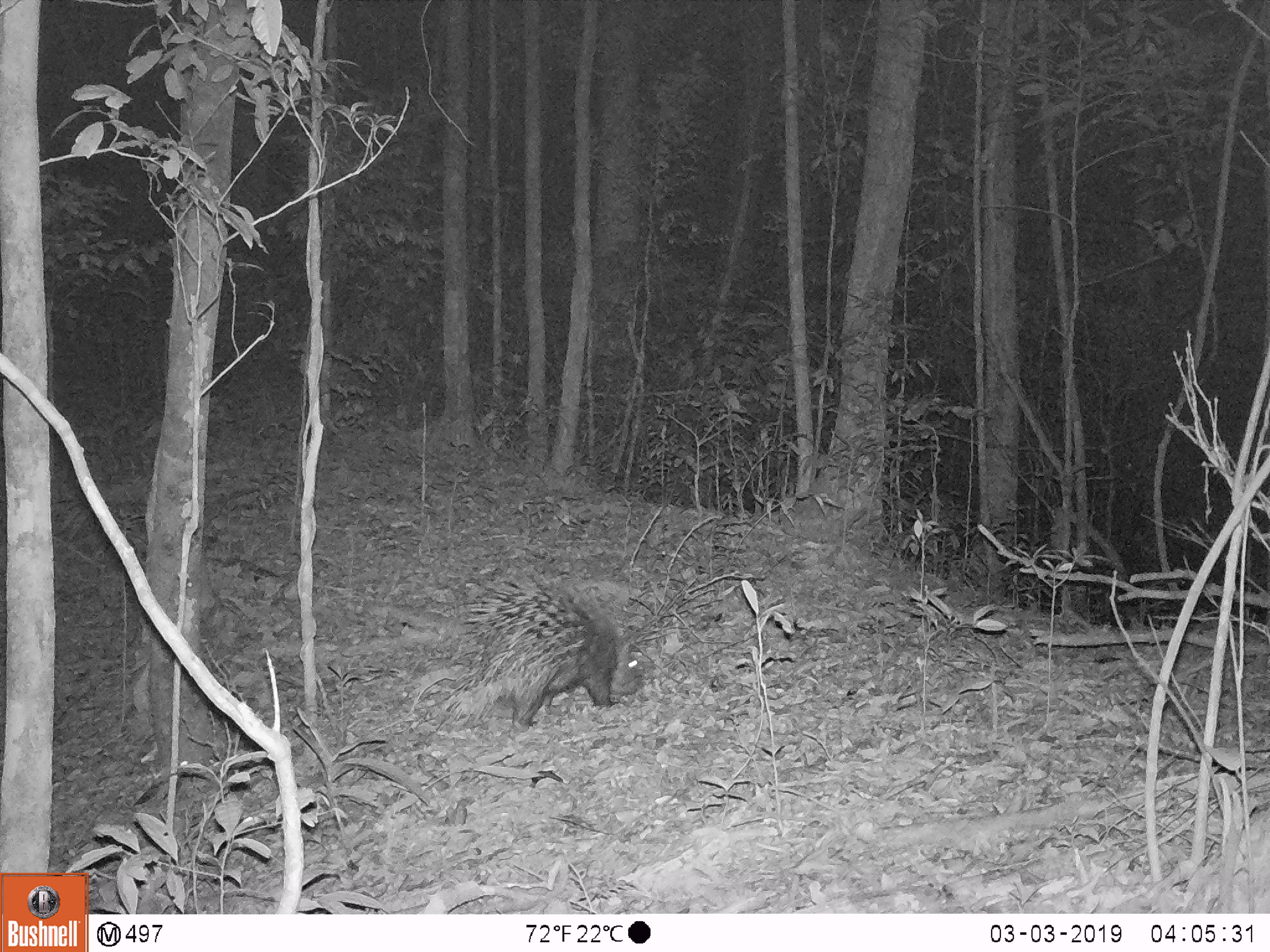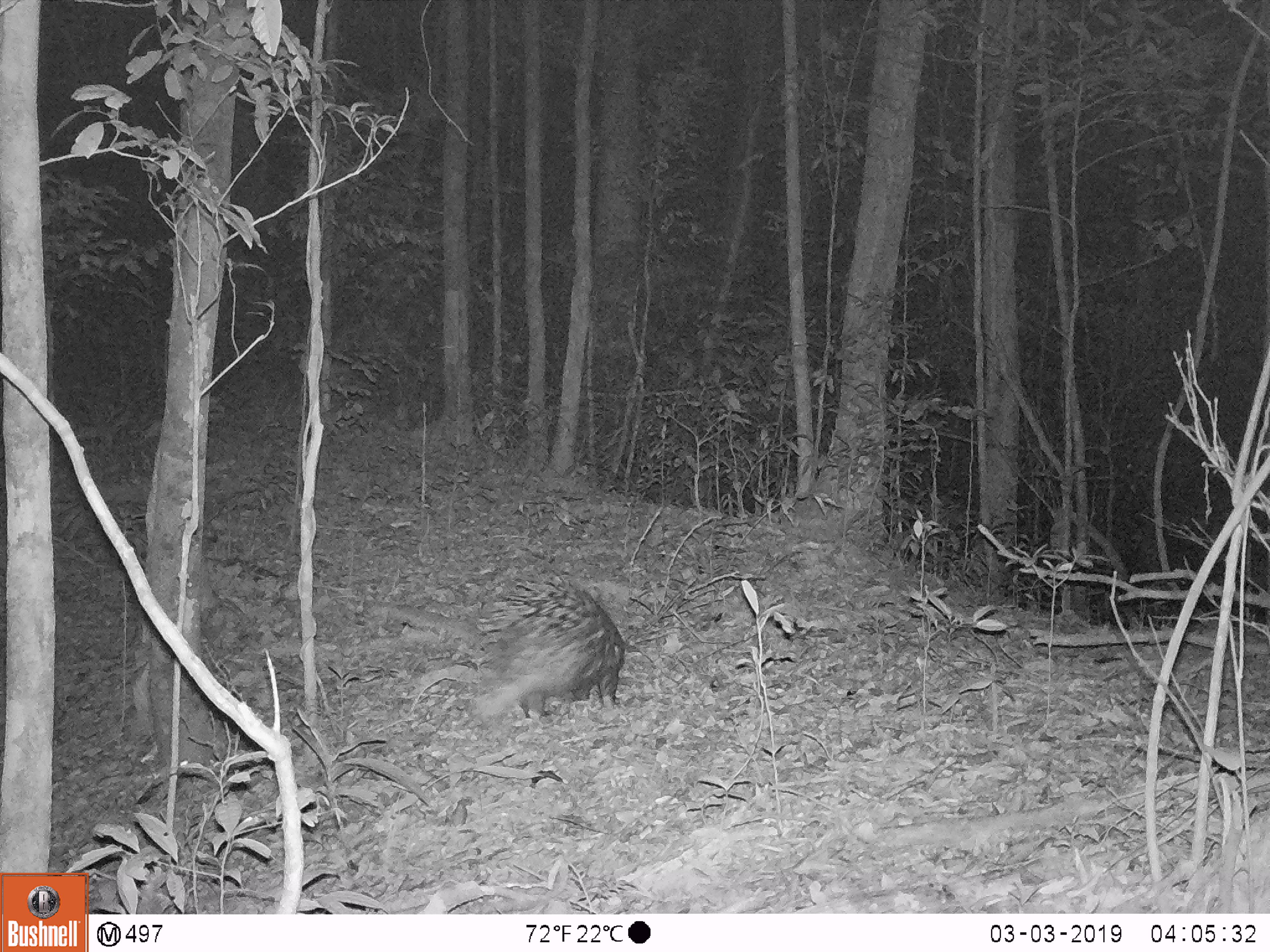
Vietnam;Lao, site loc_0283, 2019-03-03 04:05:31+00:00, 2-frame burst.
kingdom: Animalia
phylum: Chordata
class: Mammalia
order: Rodentia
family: Hystricidae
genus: Hystrix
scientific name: Hystrix brachyura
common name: malayan porcupine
Malayan porcupine (Hystrix brachyura). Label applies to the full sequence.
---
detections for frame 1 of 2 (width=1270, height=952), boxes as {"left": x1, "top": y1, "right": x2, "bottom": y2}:
malayan porcupine: {"left": 442, "top": 566, "right": 646, "bottom": 734}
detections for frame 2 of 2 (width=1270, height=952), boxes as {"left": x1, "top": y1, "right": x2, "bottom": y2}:
malayan porcupine: {"left": 465, "top": 570, "right": 626, "bottom": 722}